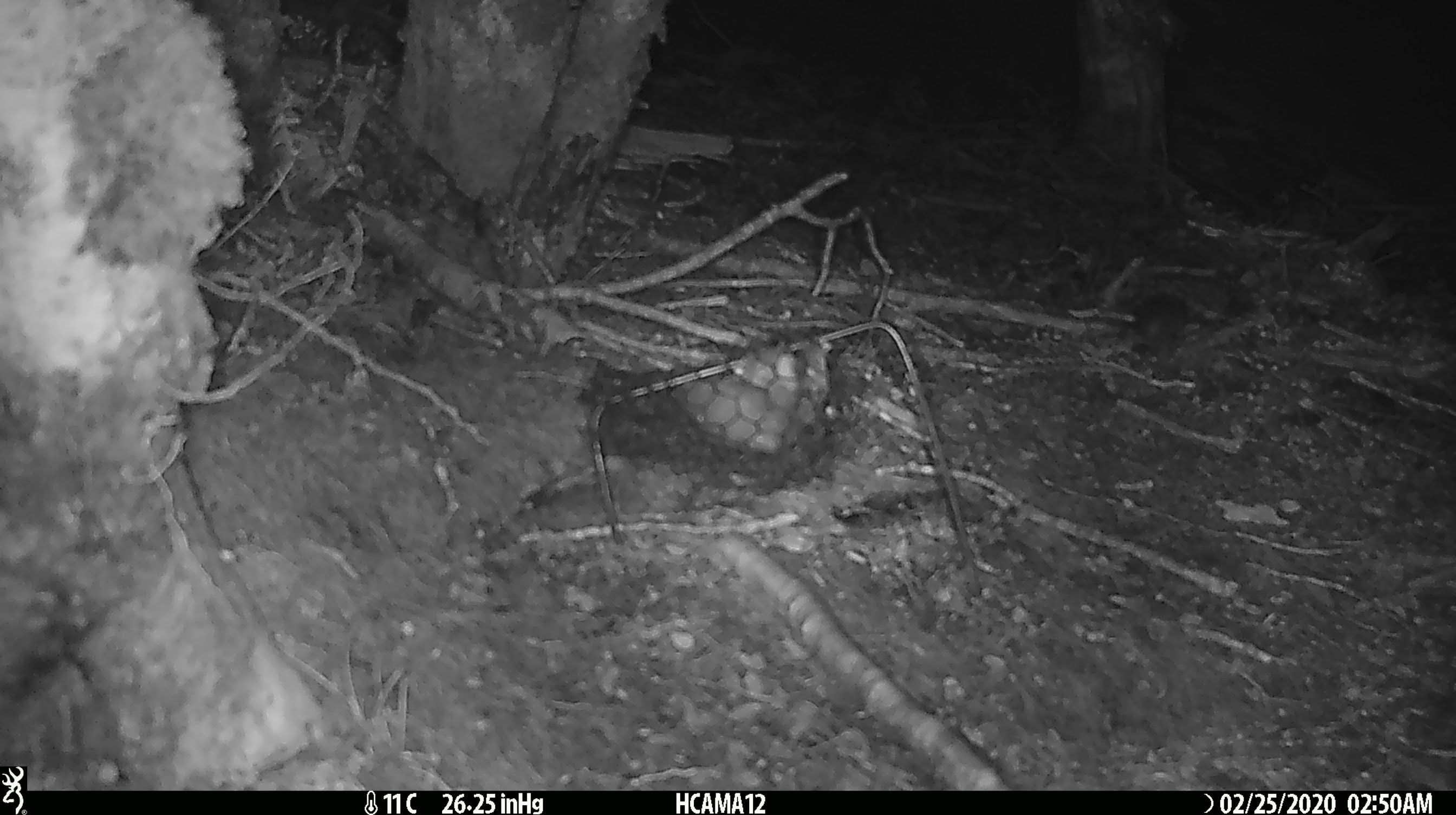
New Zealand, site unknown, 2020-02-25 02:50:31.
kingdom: Animalia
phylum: Chordata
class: Mammalia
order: Rodentia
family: Muridae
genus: Mus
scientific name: Mus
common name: mouse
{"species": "mouse (Mus)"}